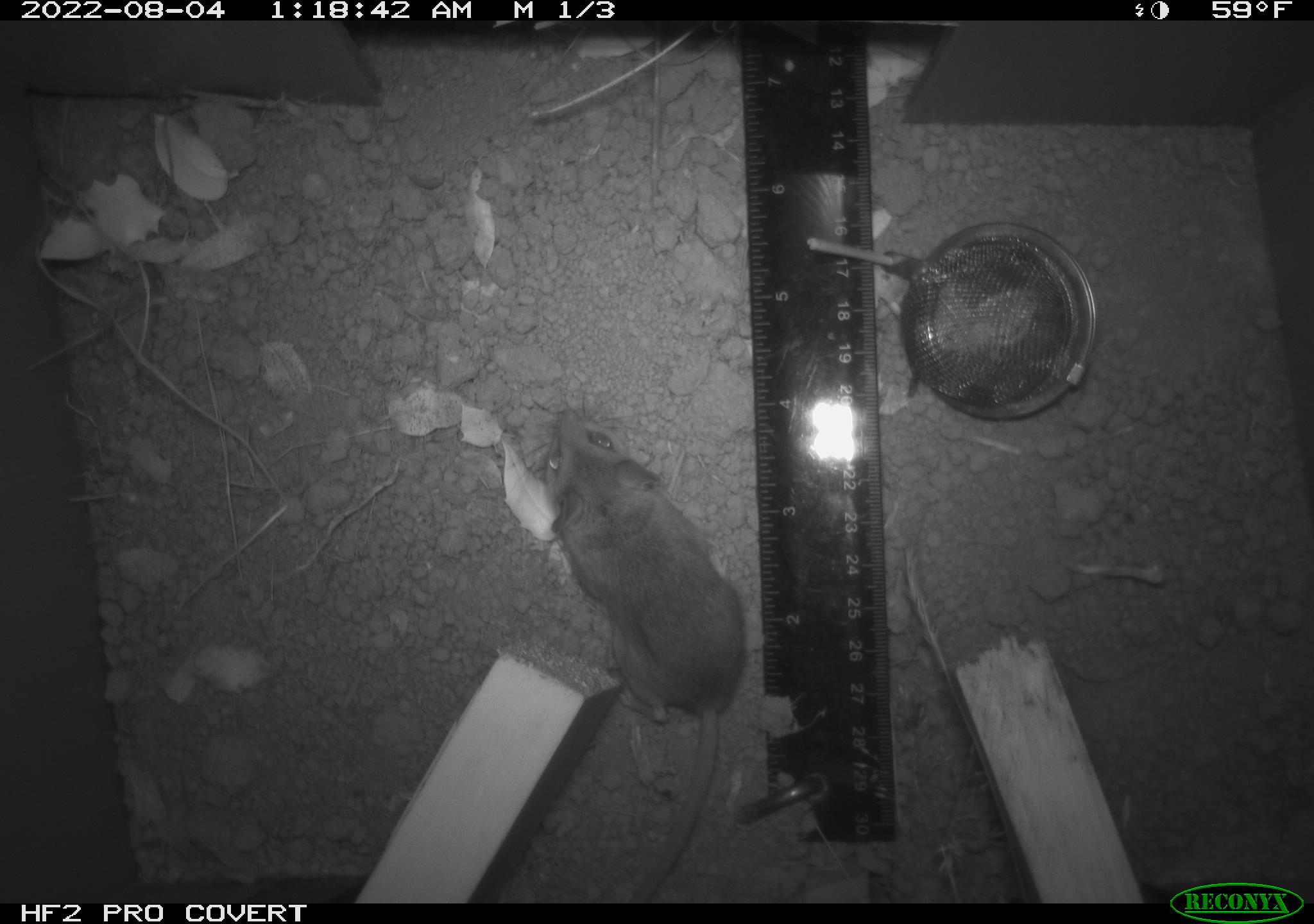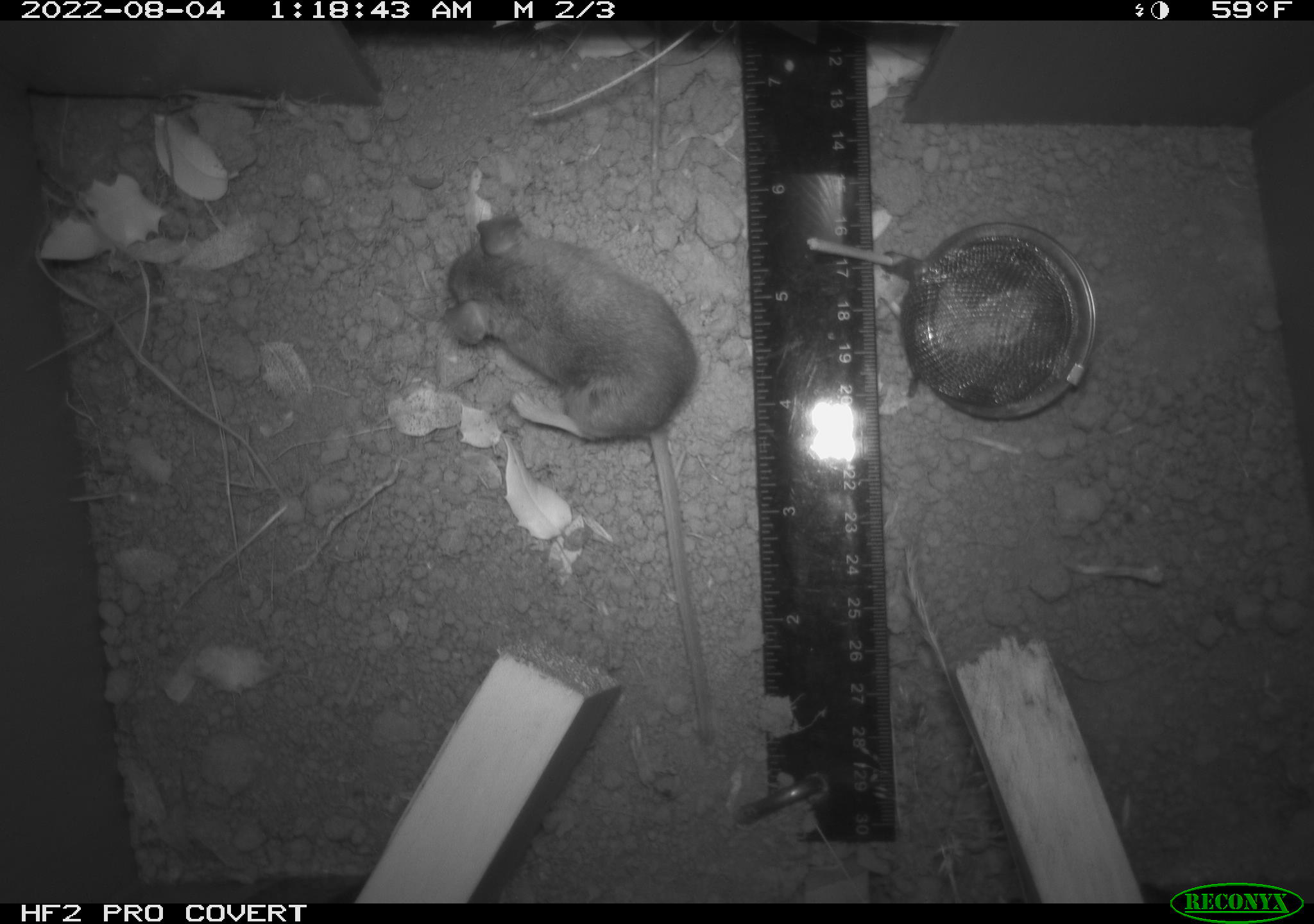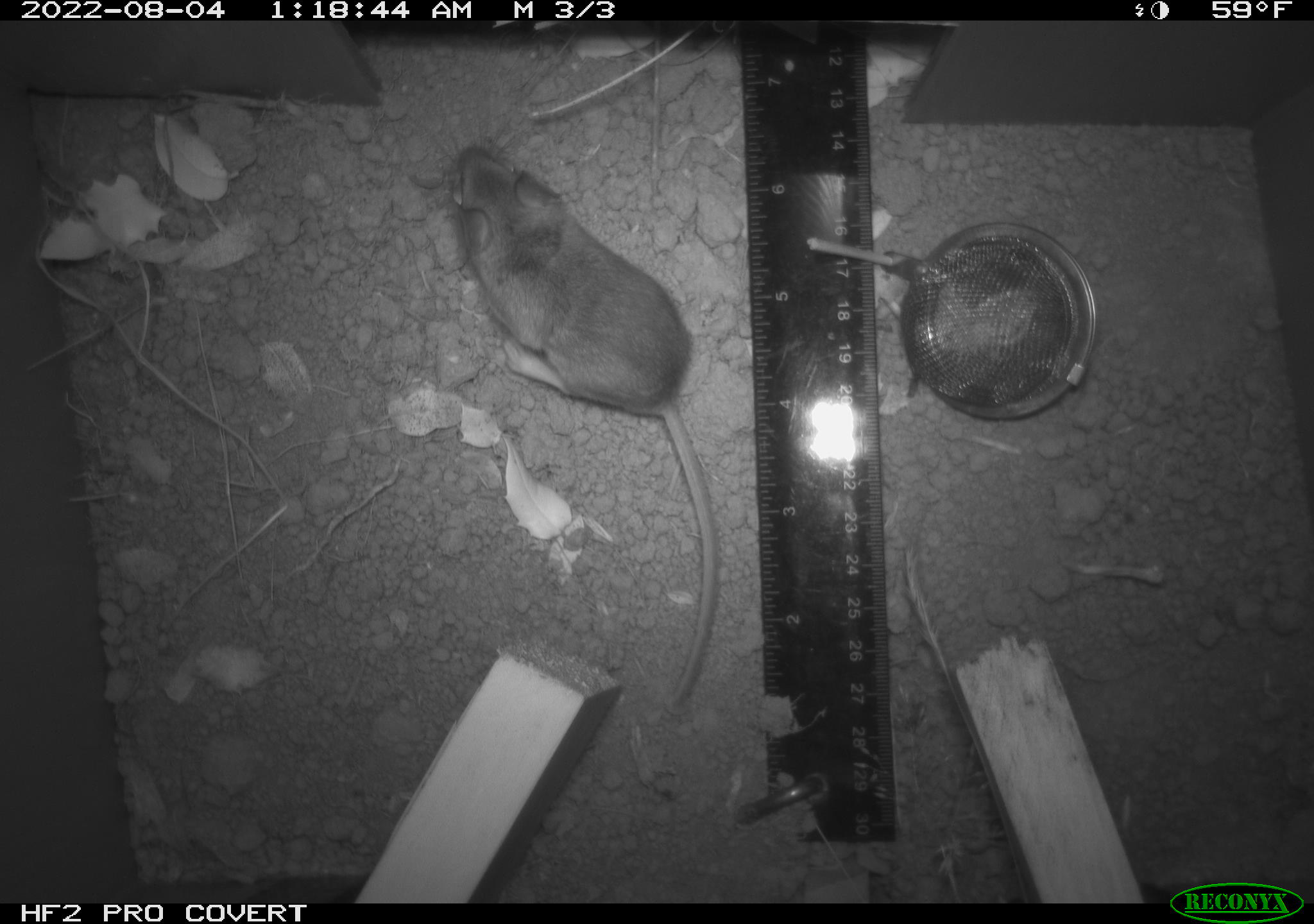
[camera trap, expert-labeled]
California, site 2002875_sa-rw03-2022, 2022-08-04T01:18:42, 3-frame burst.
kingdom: Animalia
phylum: Chordata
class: Mammalia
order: Rodentia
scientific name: Rodentia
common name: mouse species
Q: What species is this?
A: Mouse species (Rodentia).